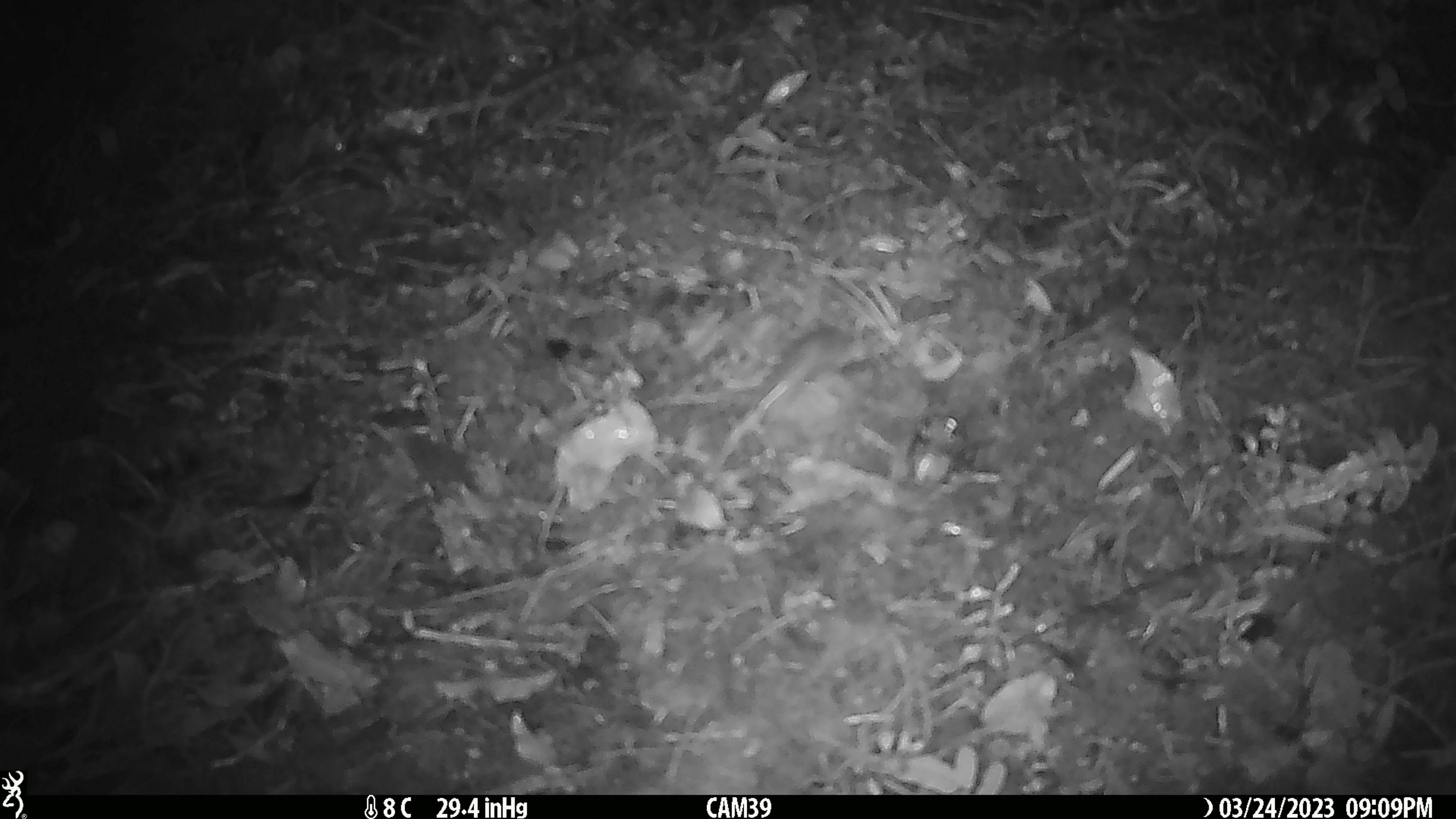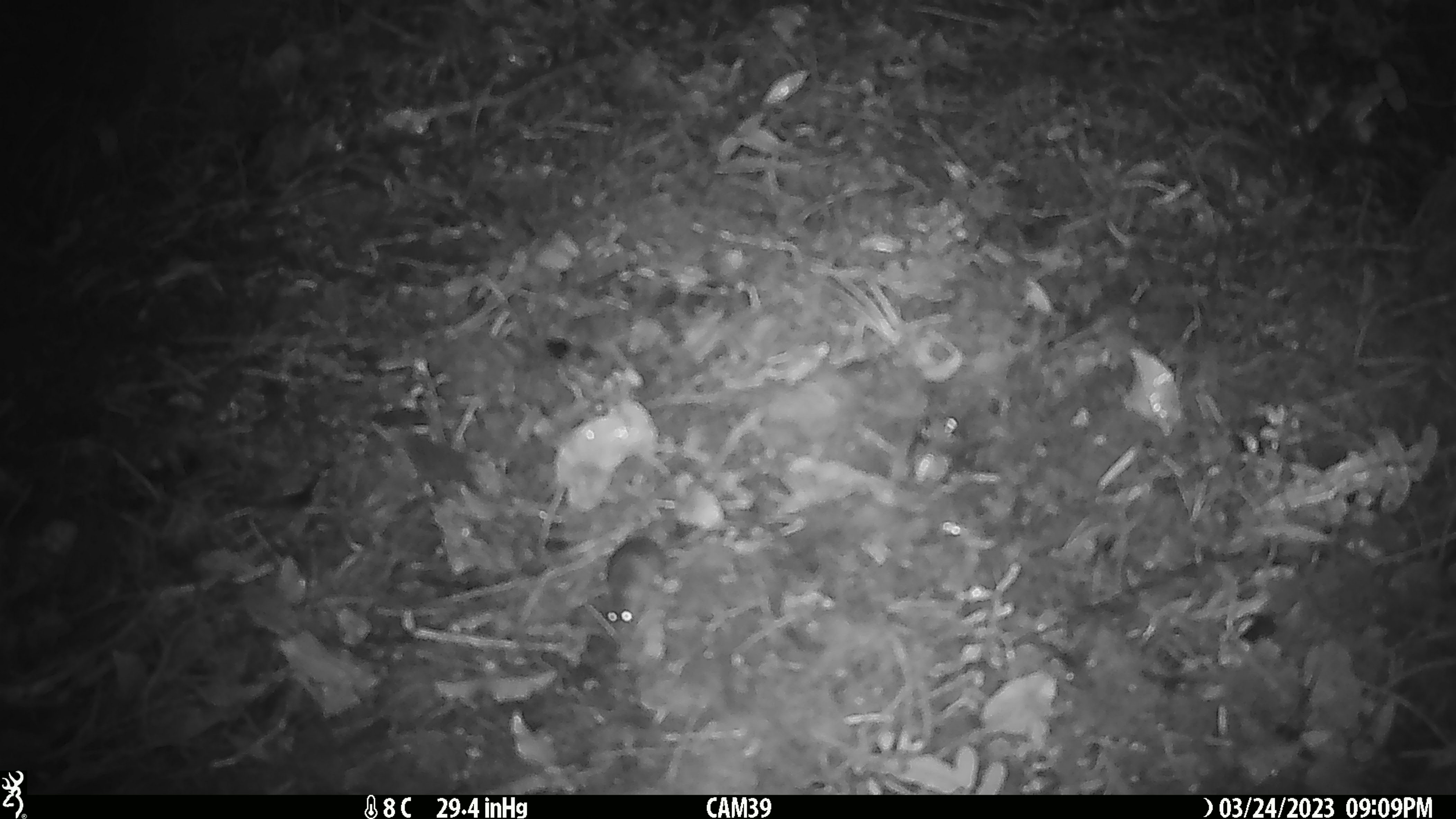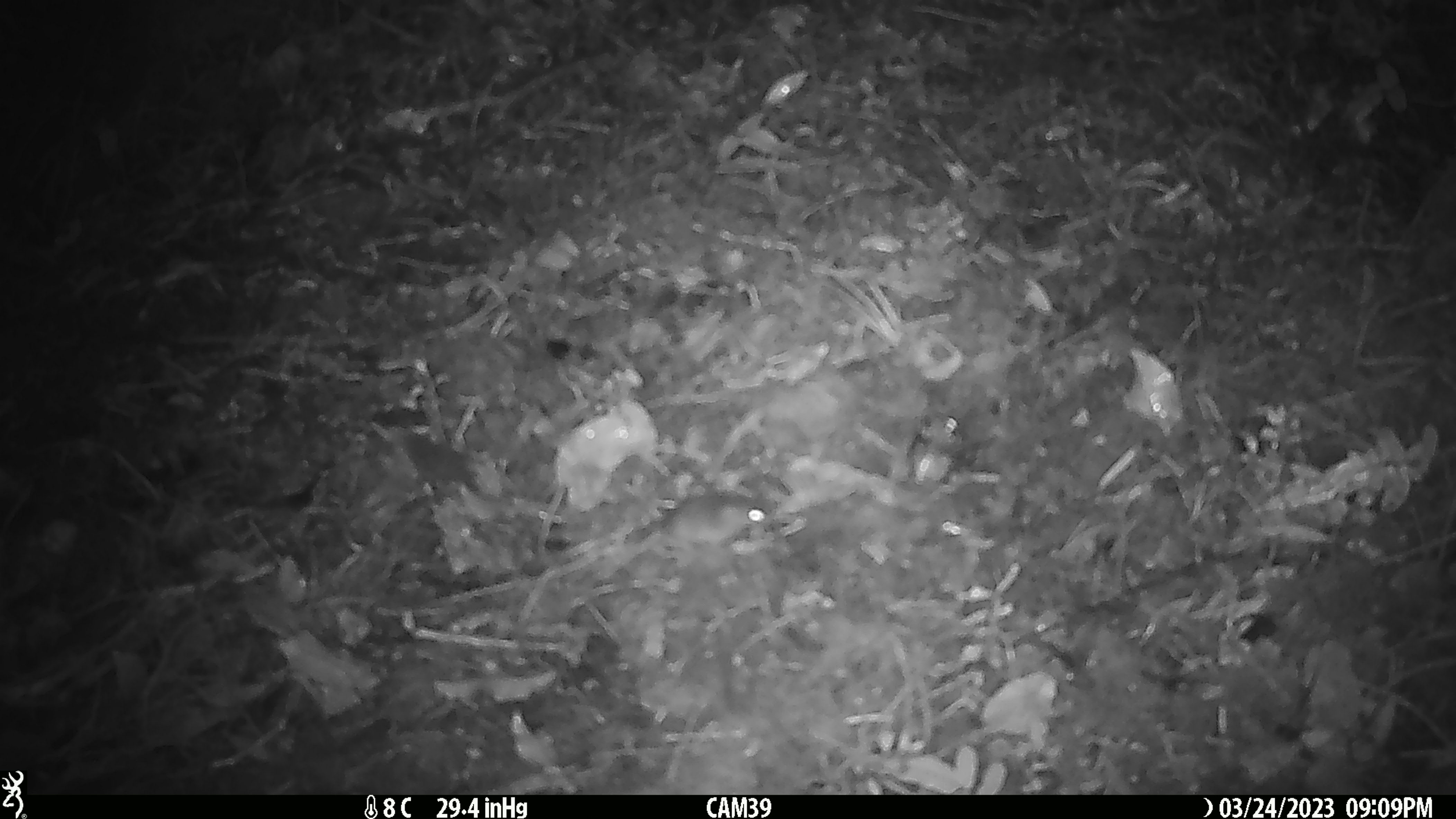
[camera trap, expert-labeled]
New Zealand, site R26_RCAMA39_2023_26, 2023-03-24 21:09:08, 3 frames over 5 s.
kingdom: Animalia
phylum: Chordata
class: Mammalia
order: Rodentia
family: Muridae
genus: Mus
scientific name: Mus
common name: mouse